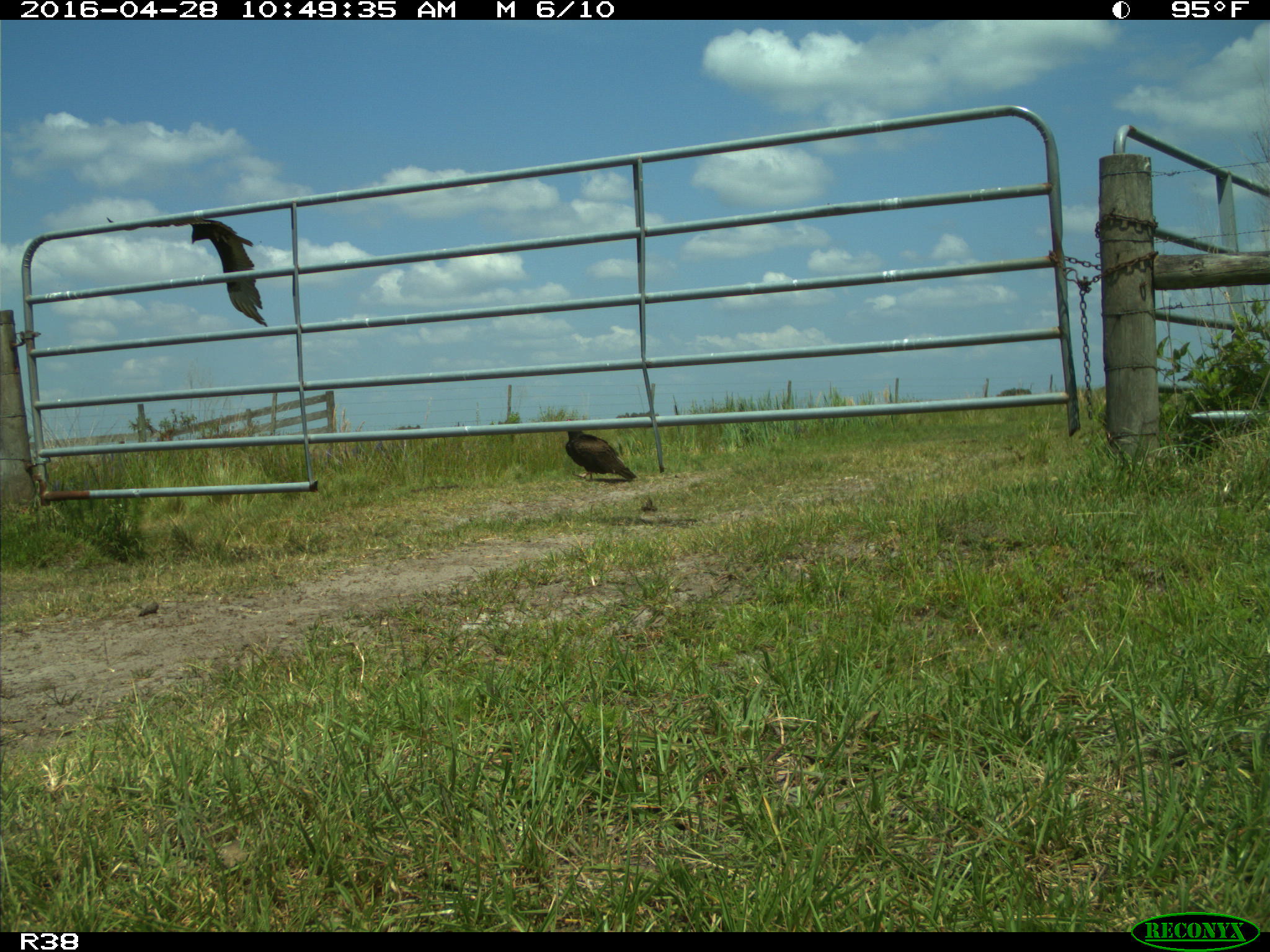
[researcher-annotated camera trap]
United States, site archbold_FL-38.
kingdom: Animalia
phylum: Chordata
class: Aves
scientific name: Aves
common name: birds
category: unidentified bird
Unidentified bird (birds) (Aves).